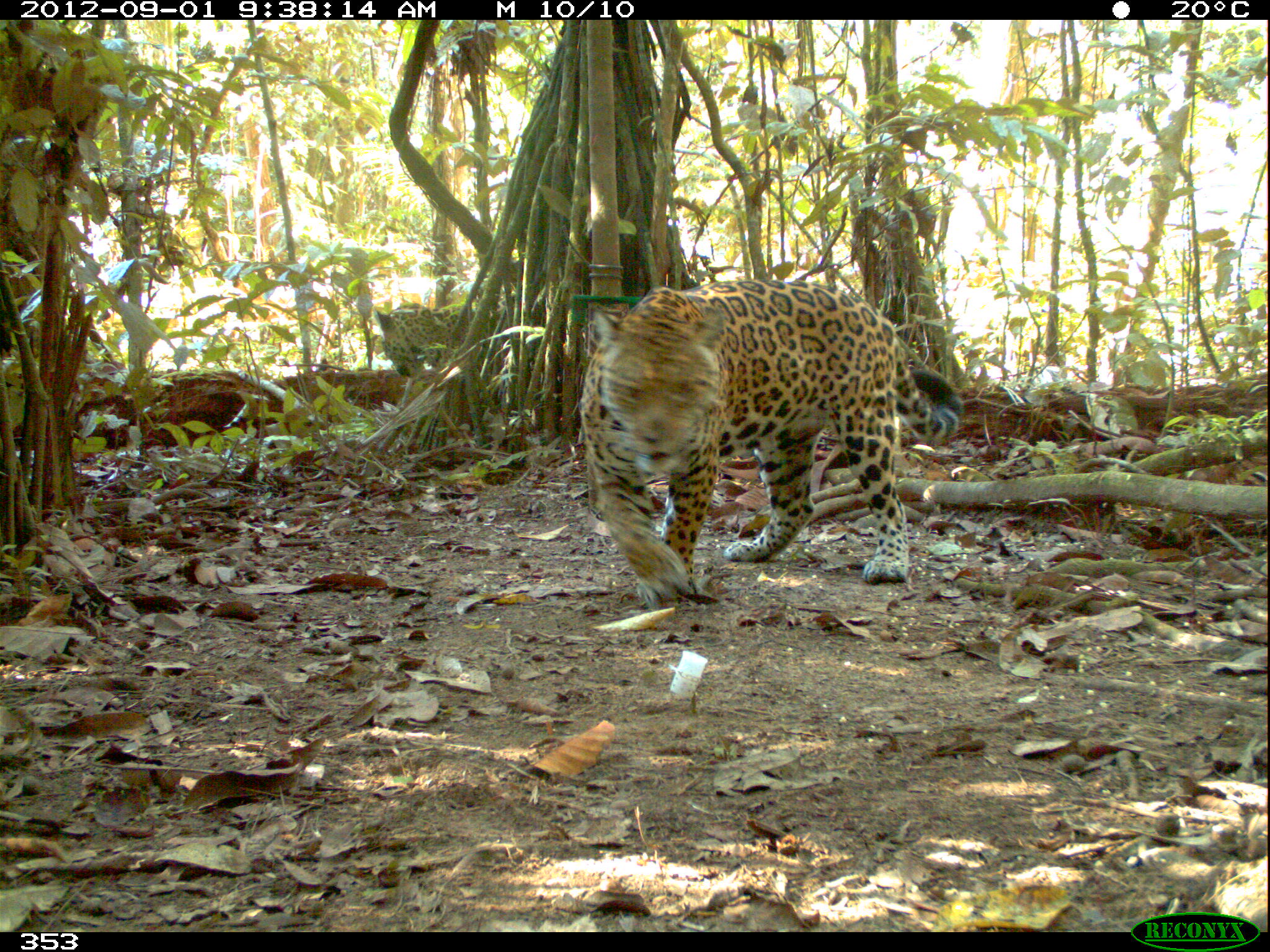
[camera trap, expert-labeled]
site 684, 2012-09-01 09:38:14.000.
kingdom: Animalia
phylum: Chordata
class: Mammalia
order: Carnivora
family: Felidae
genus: Panthera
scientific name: Panthera onca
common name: jaguar